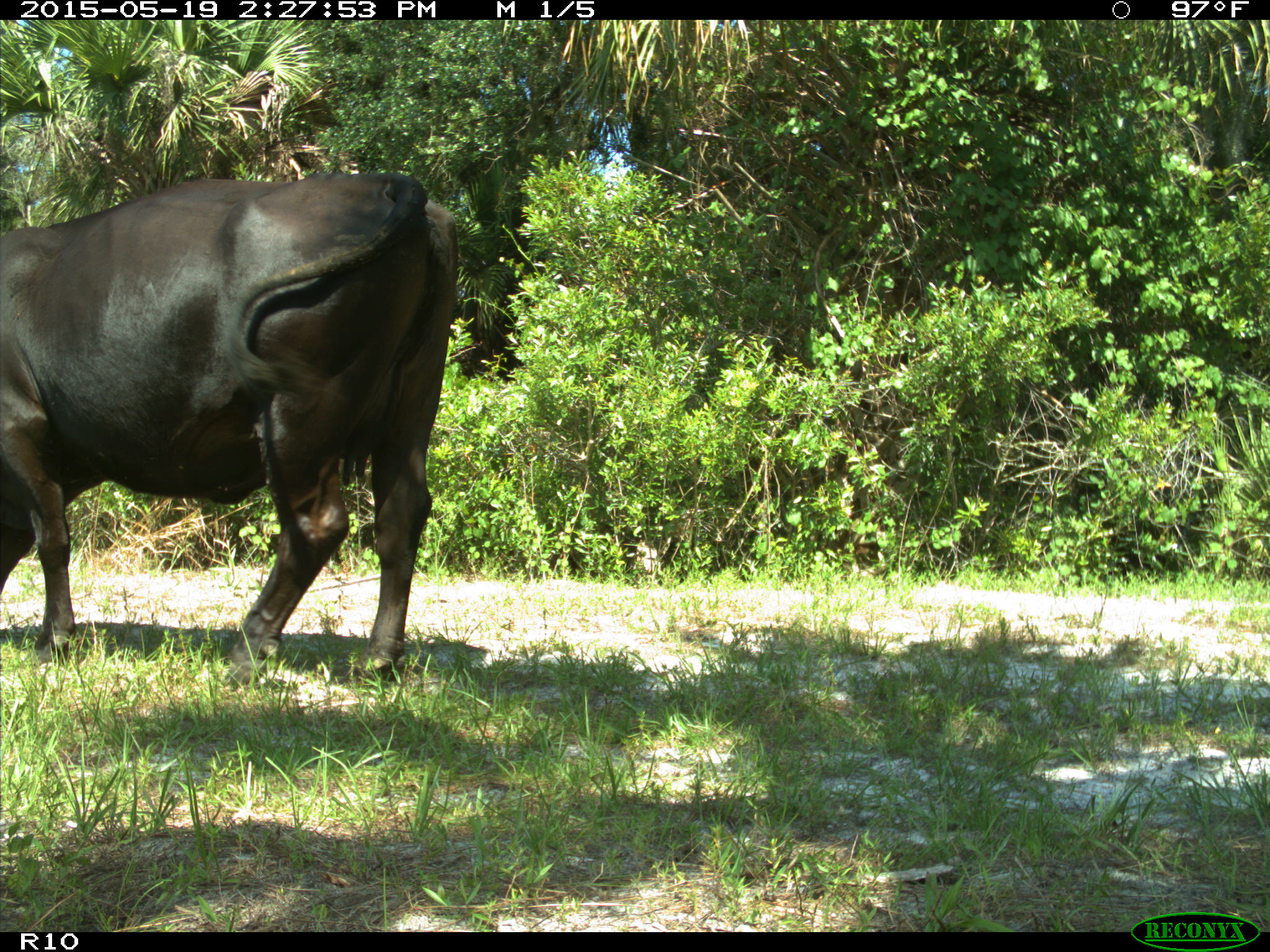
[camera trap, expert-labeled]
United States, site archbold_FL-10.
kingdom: Animalia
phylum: Chordata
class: Mammalia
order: Artiodactyla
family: Bovidae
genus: Bos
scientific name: Bos taurus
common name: domestic cow